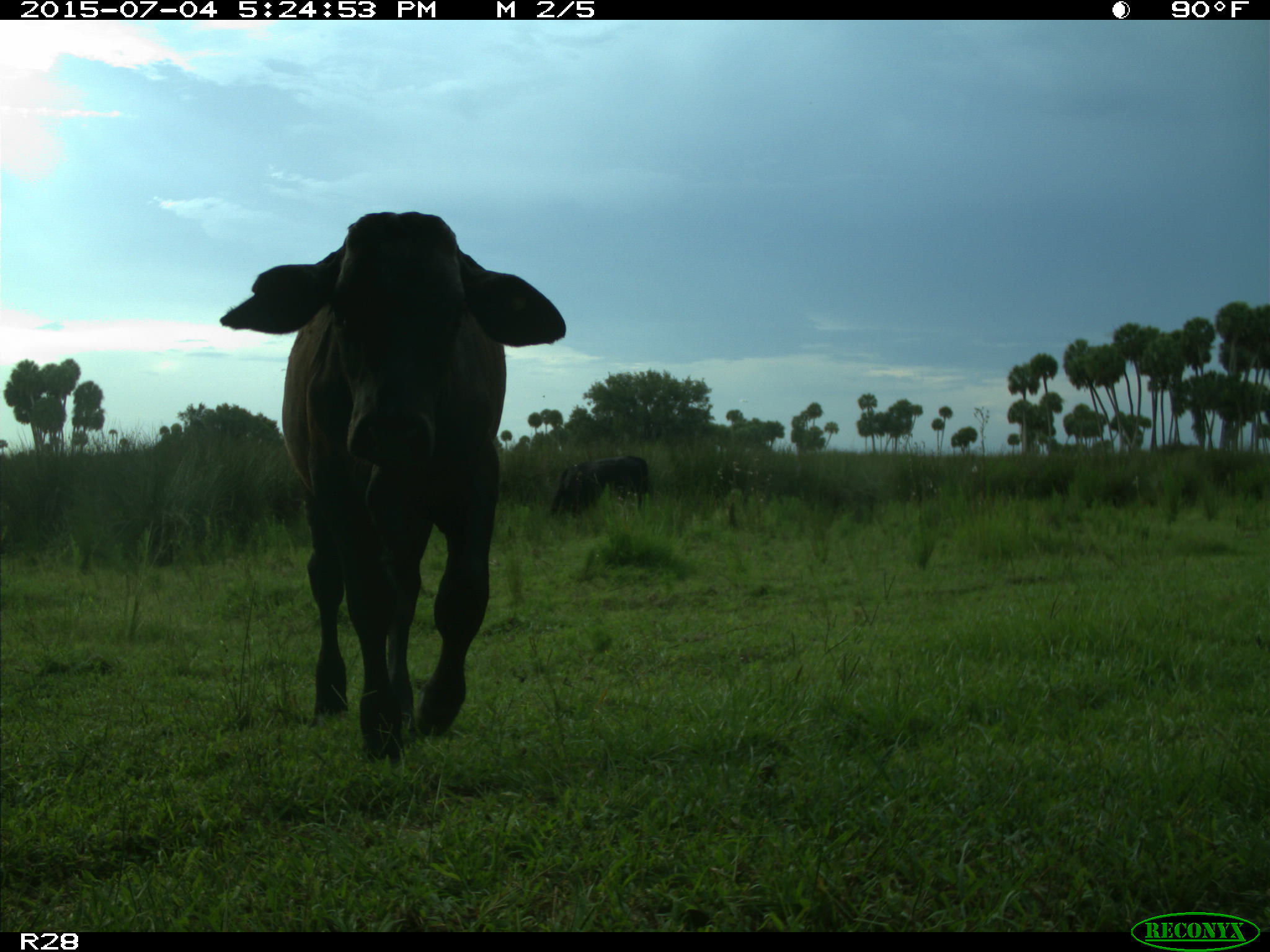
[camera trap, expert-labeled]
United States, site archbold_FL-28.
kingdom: Animalia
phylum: Chordata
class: Mammalia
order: Artiodactyla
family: Bovidae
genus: Bos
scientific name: Bos taurus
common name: domestic cow